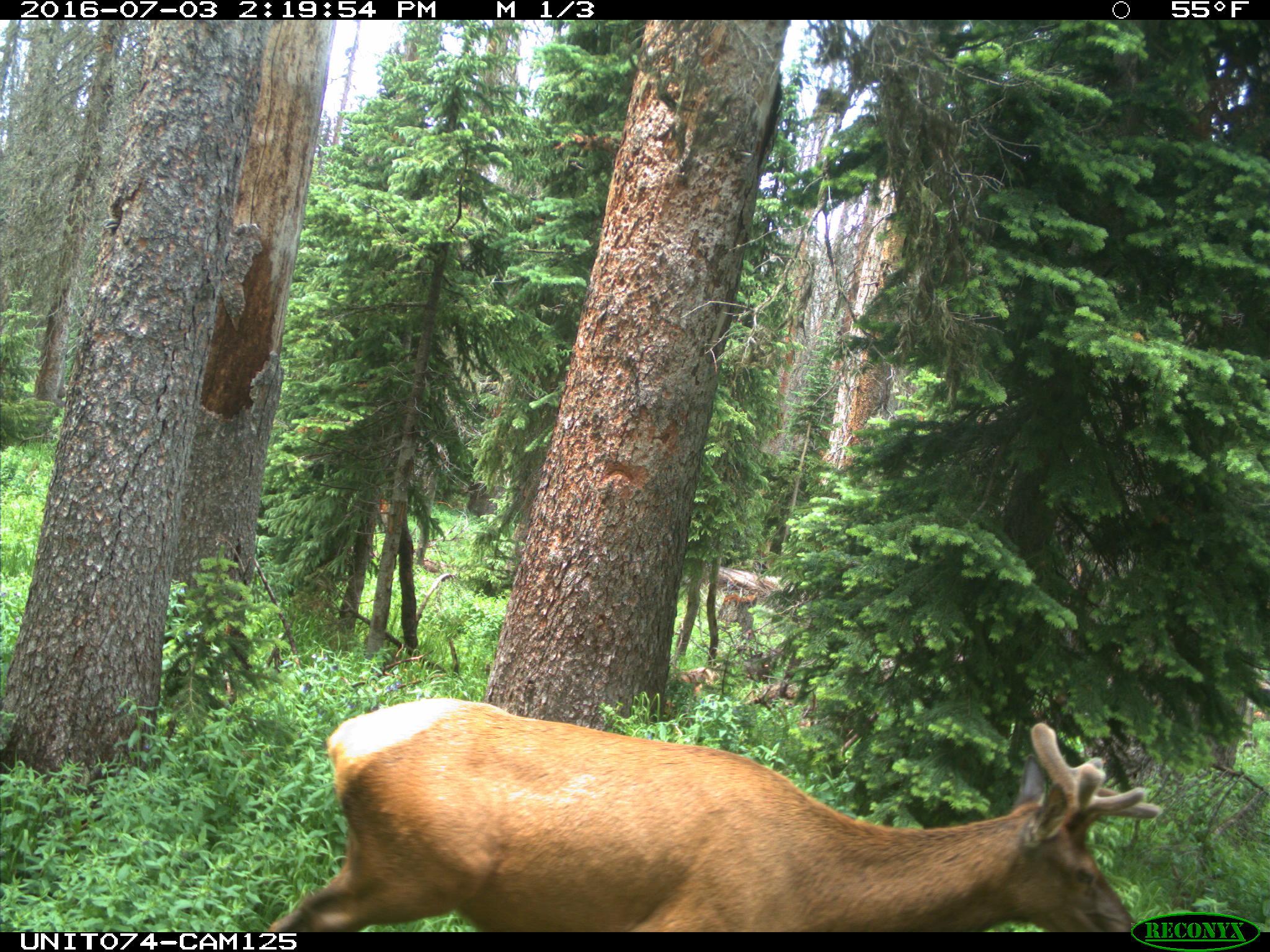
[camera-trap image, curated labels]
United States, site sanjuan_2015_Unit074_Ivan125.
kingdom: Animalia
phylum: Chordata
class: Mammalia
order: Artiodactyla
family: Cervidae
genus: Cervus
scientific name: Cervus elaphus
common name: red deer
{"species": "Cervus elaphus (red deer)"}